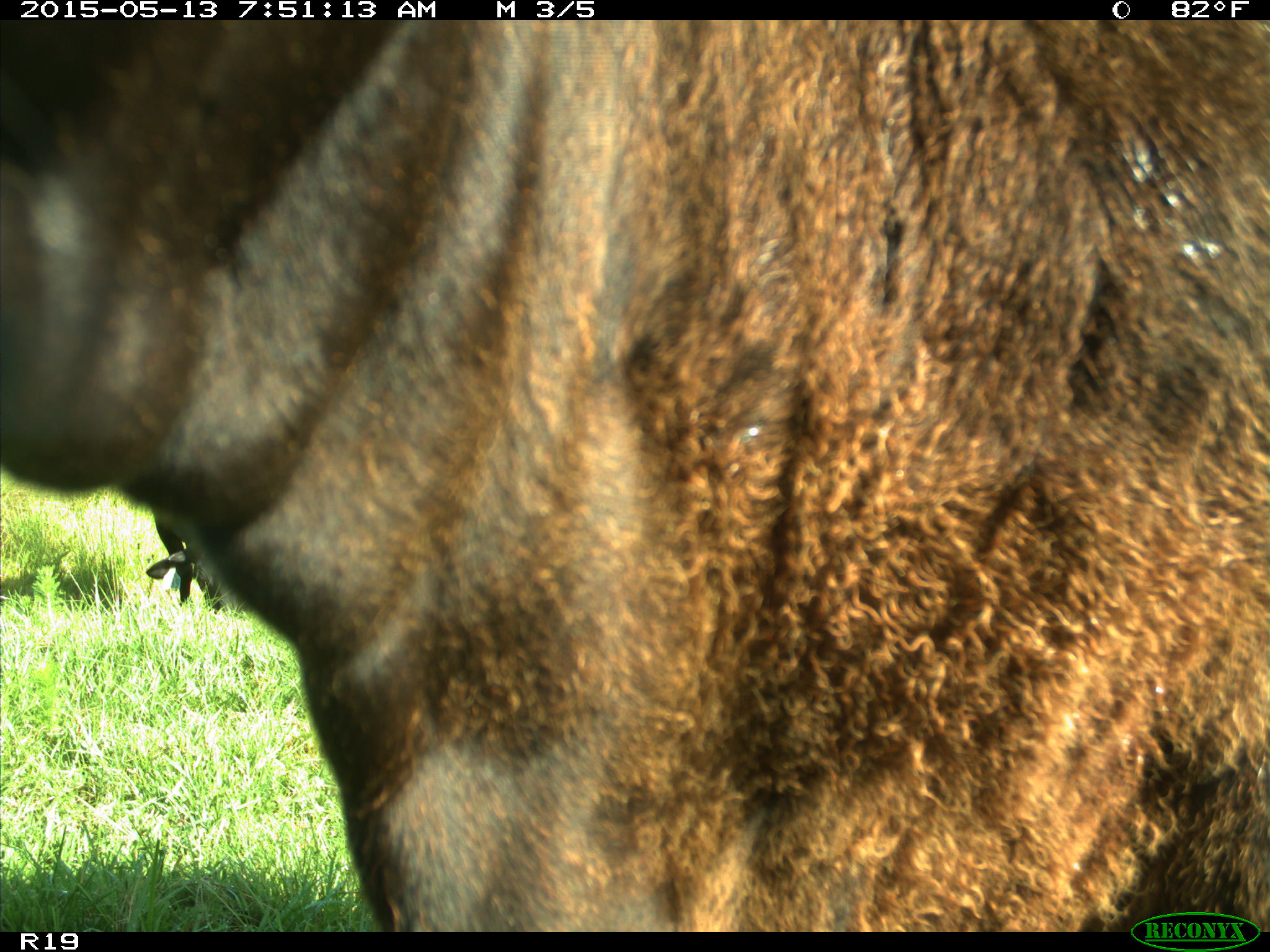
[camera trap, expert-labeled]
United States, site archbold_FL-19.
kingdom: Animalia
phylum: Chordata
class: Mammalia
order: Artiodactyla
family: Bovidae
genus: Bos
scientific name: Bos taurus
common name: domestic cow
Bos taurus (domestic cow).